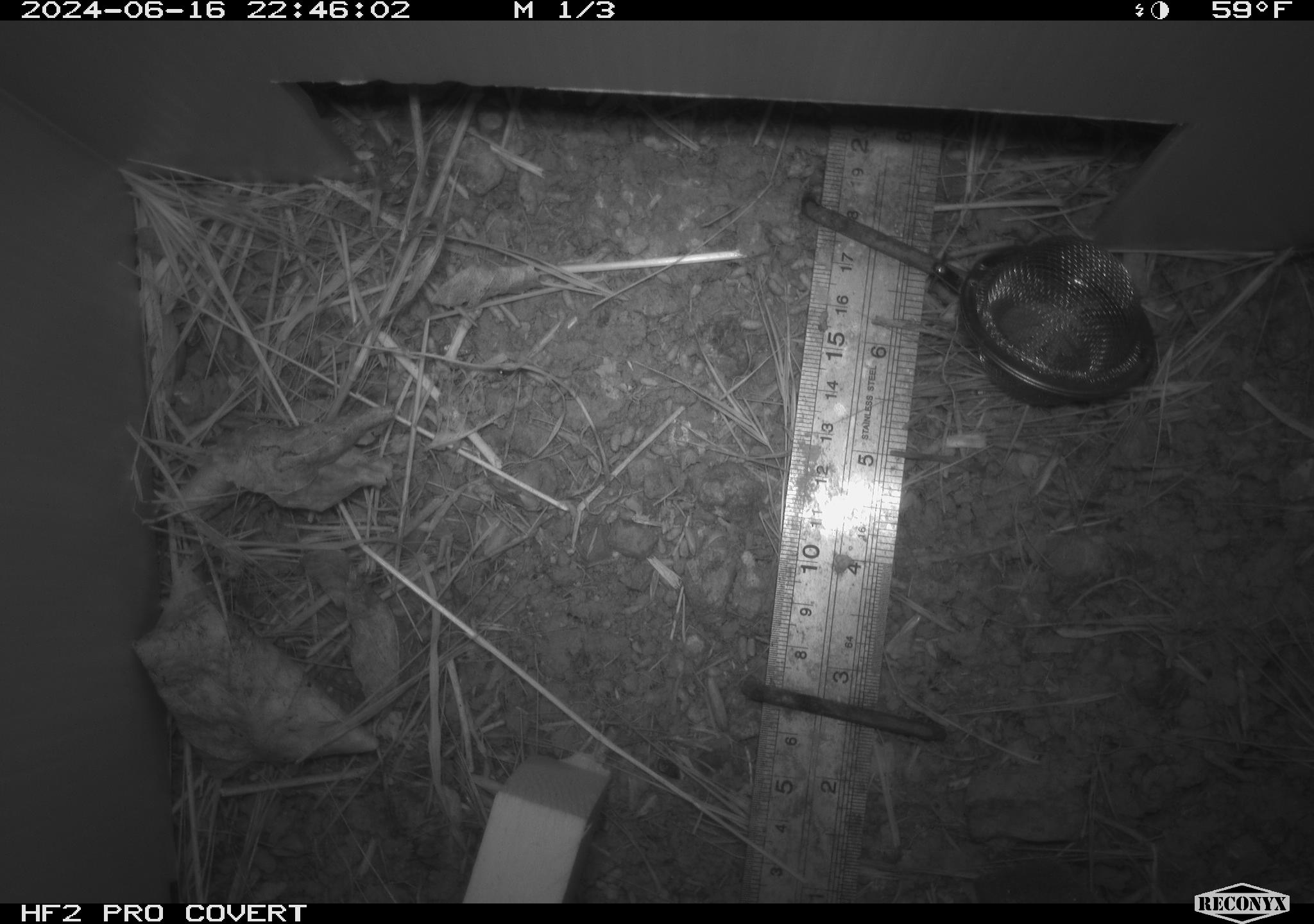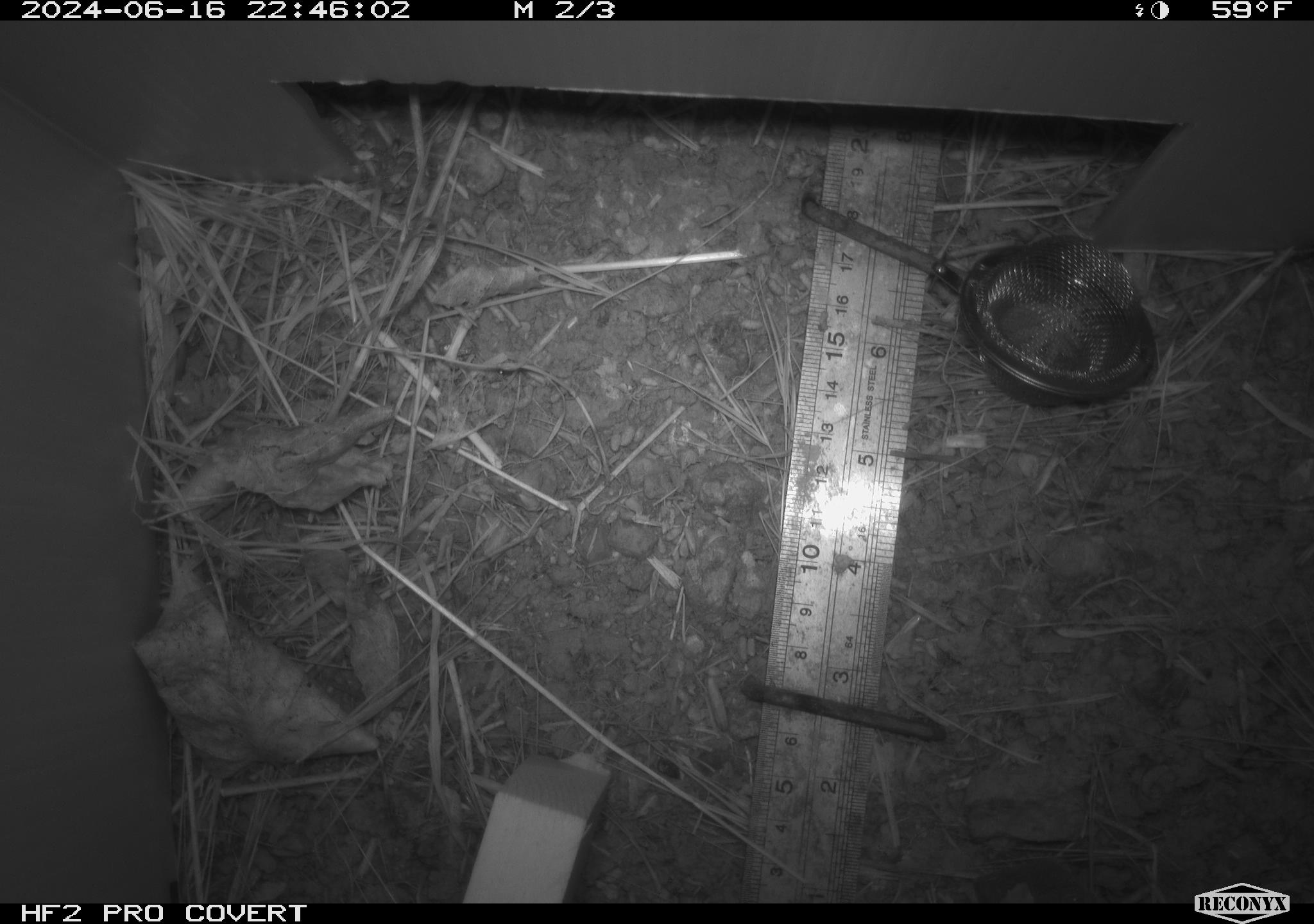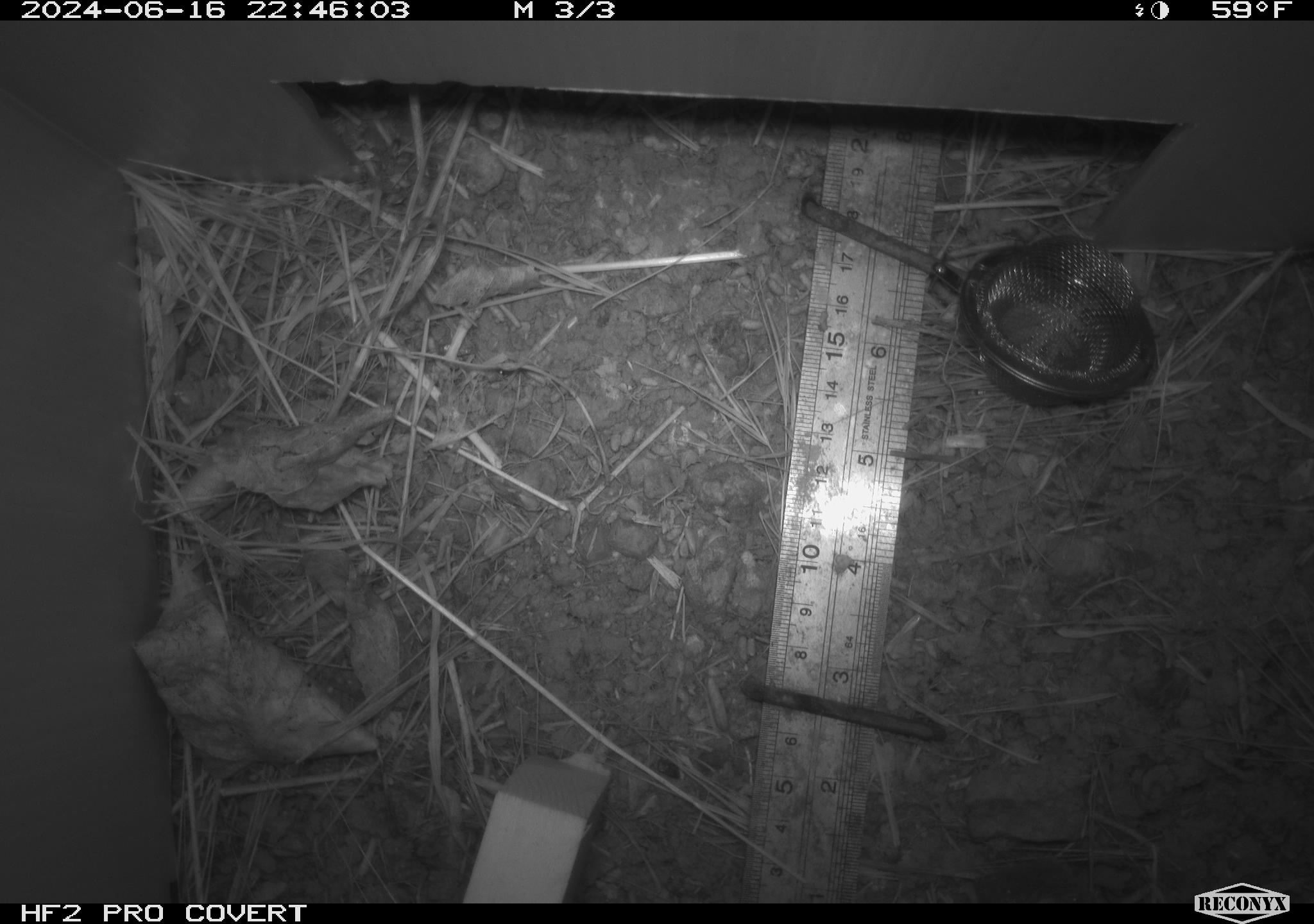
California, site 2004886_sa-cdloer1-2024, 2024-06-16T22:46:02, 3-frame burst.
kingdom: Animalia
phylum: Chordata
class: Mammalia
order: Rodentia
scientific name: Rodentia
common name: mouse species